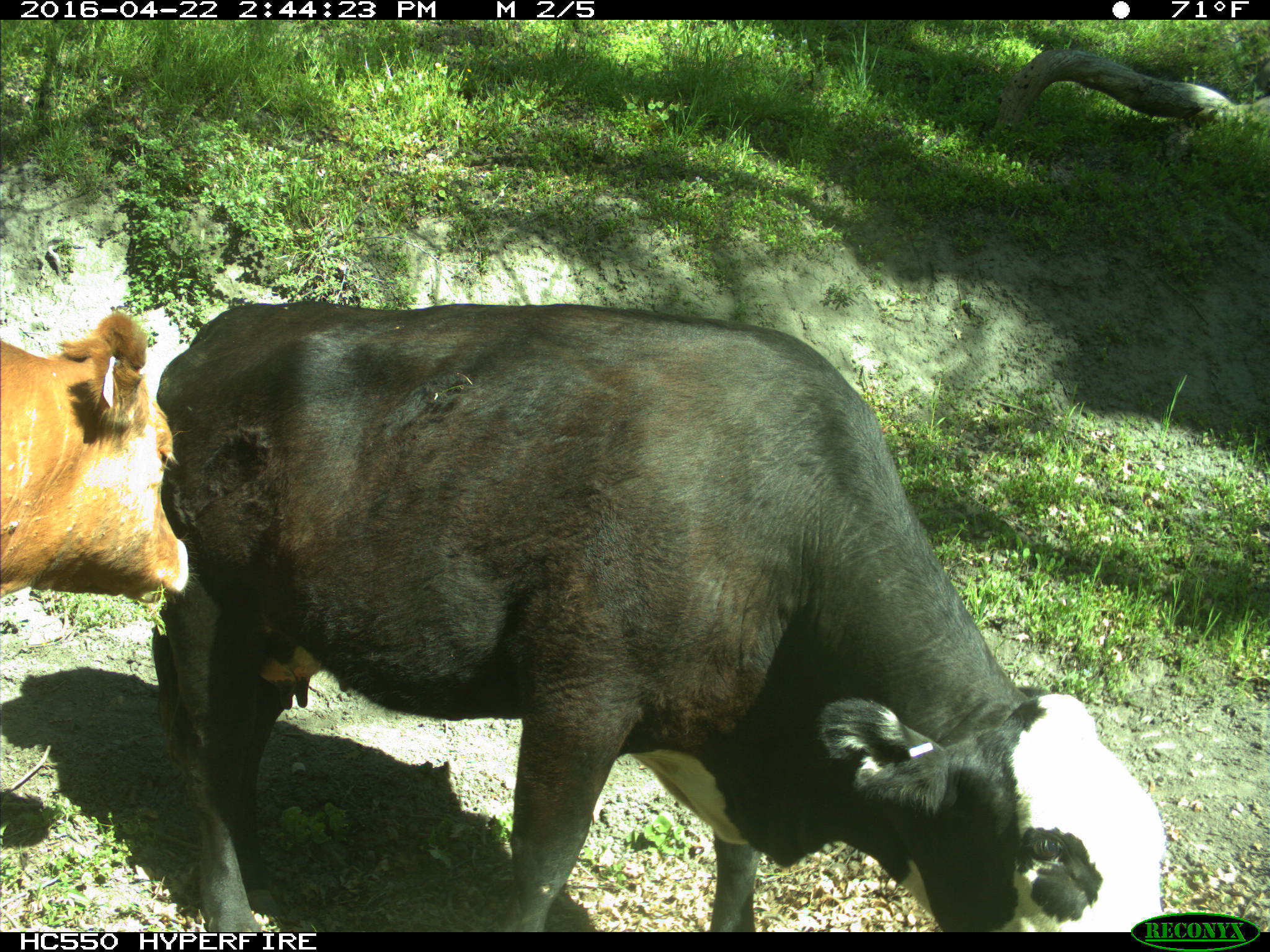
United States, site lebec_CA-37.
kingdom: Animalia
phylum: Chordata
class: Mammalia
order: Artiodactyla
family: Bovidae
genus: Bos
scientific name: Bos taurus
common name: domestic cow